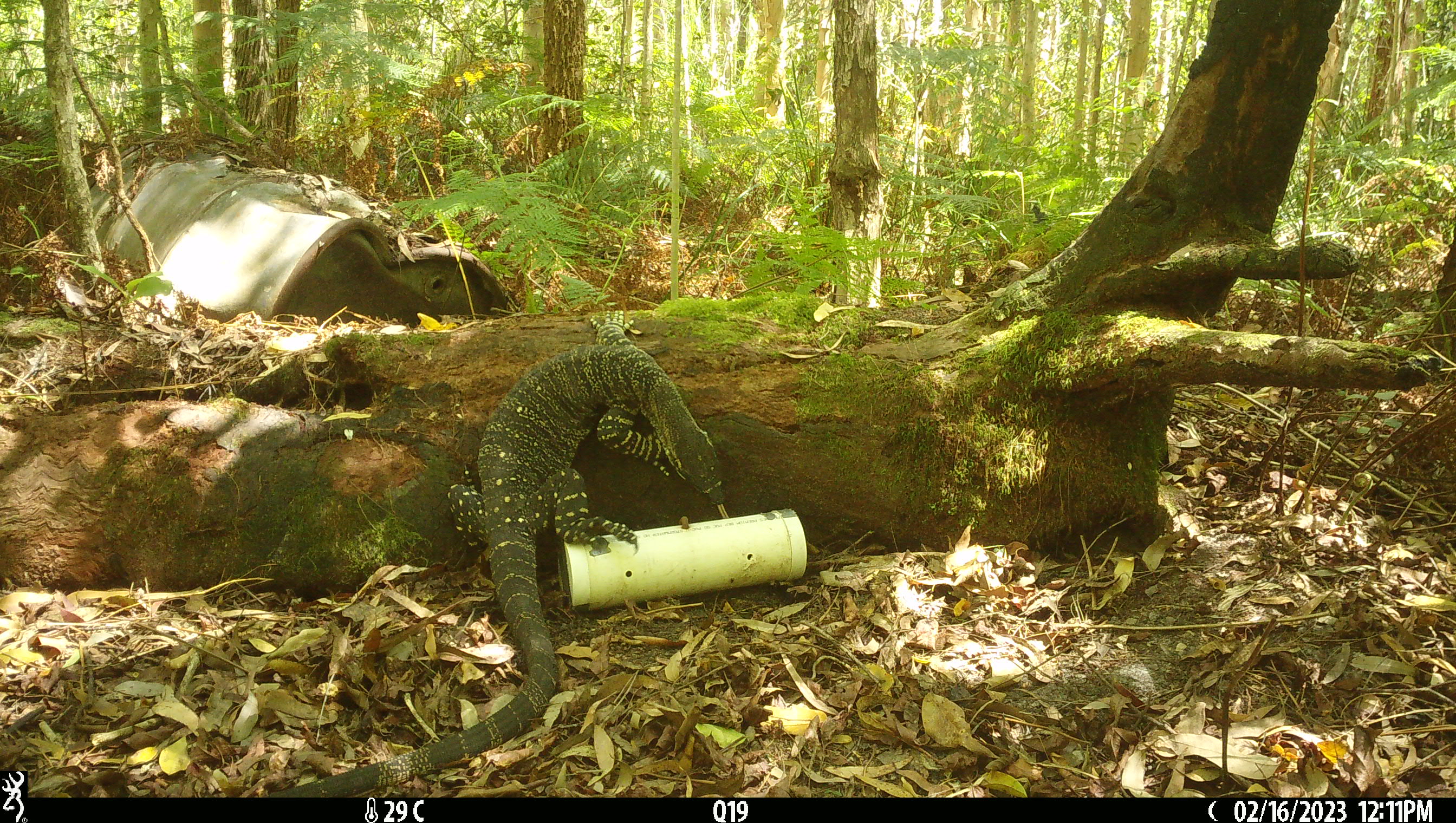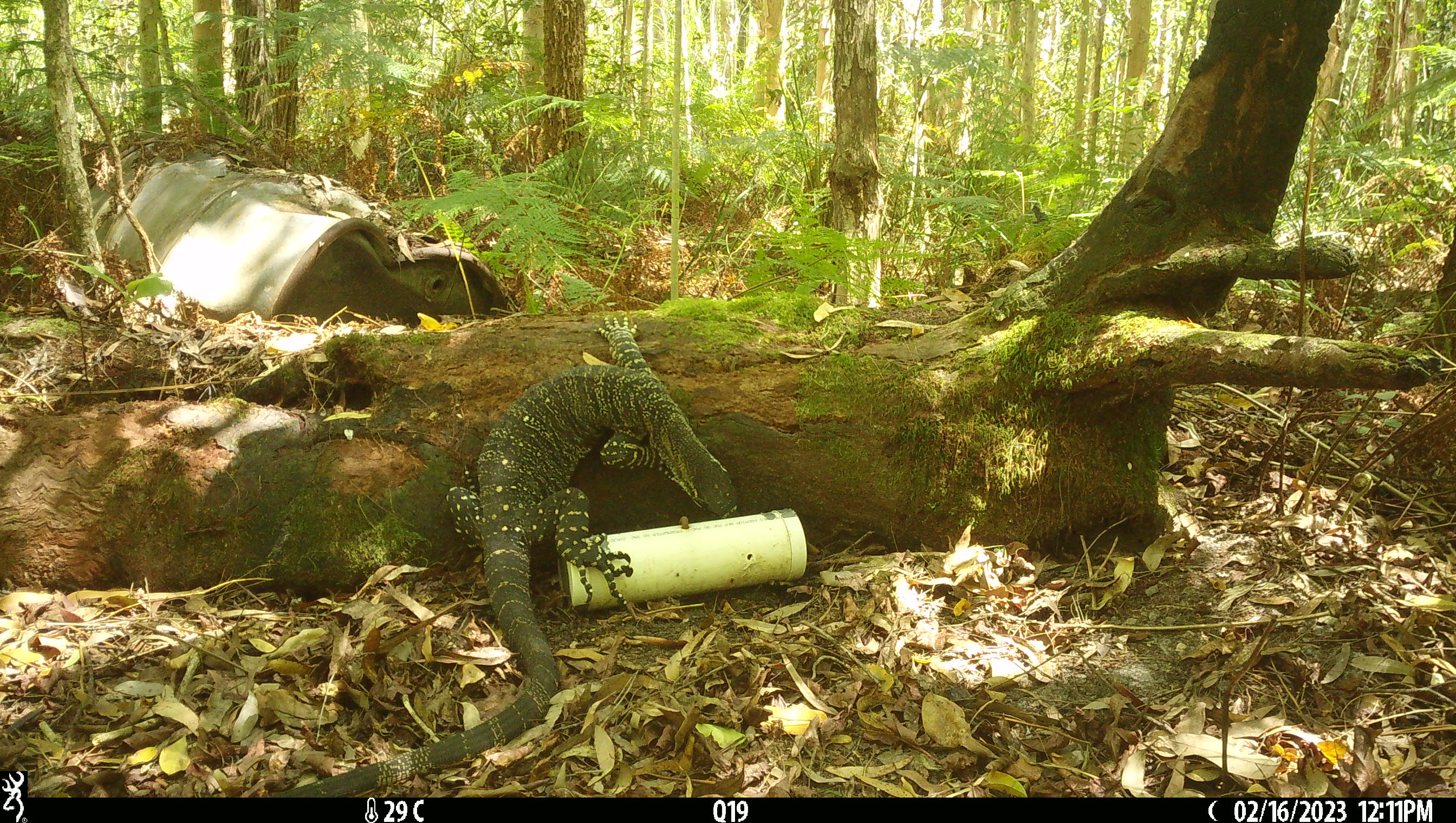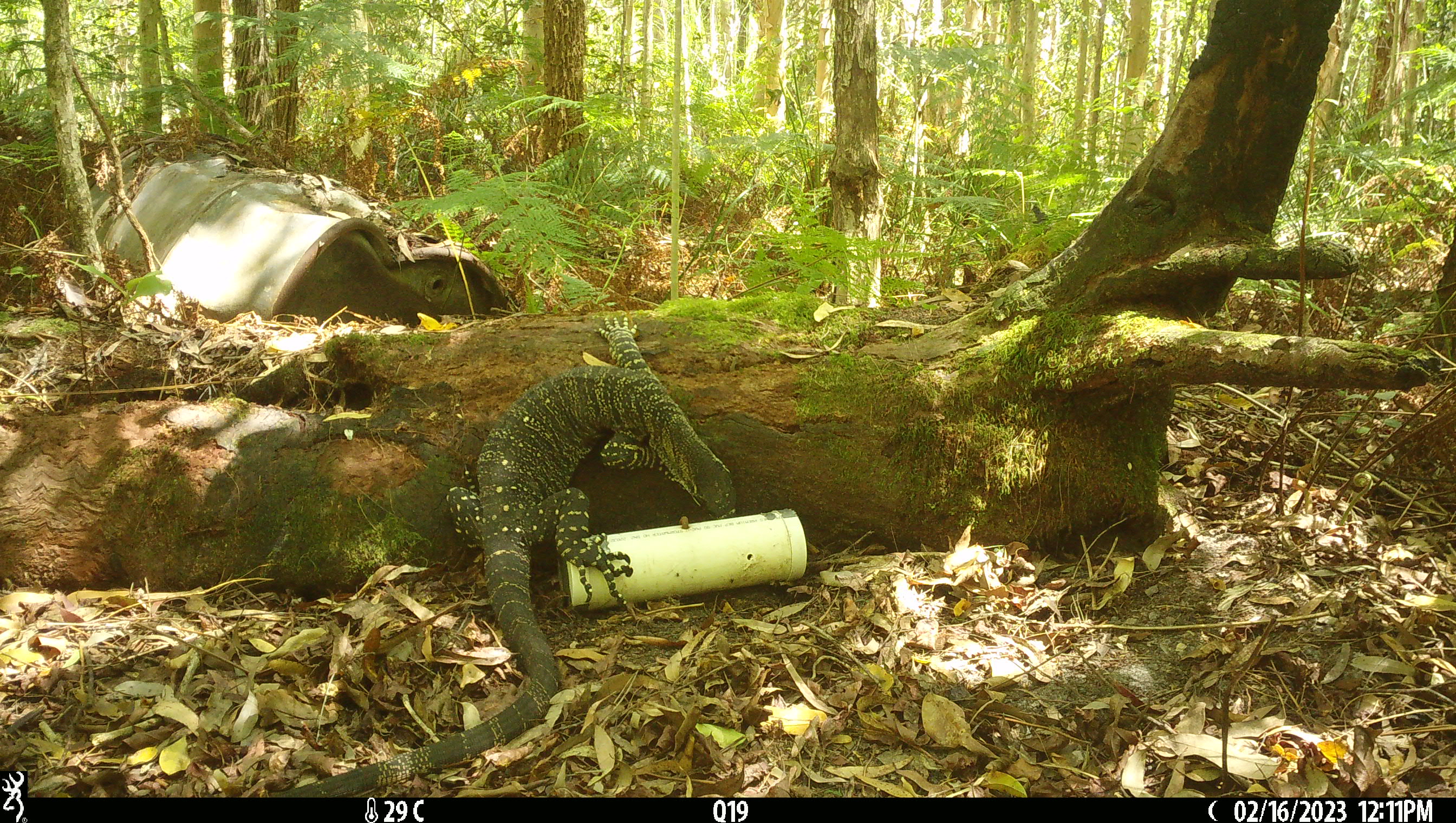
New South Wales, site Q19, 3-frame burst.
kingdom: Animalia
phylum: Chordata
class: Reptilia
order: Squamata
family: Varanidae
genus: Varanus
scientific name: Varanus varius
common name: lace monitor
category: goanna